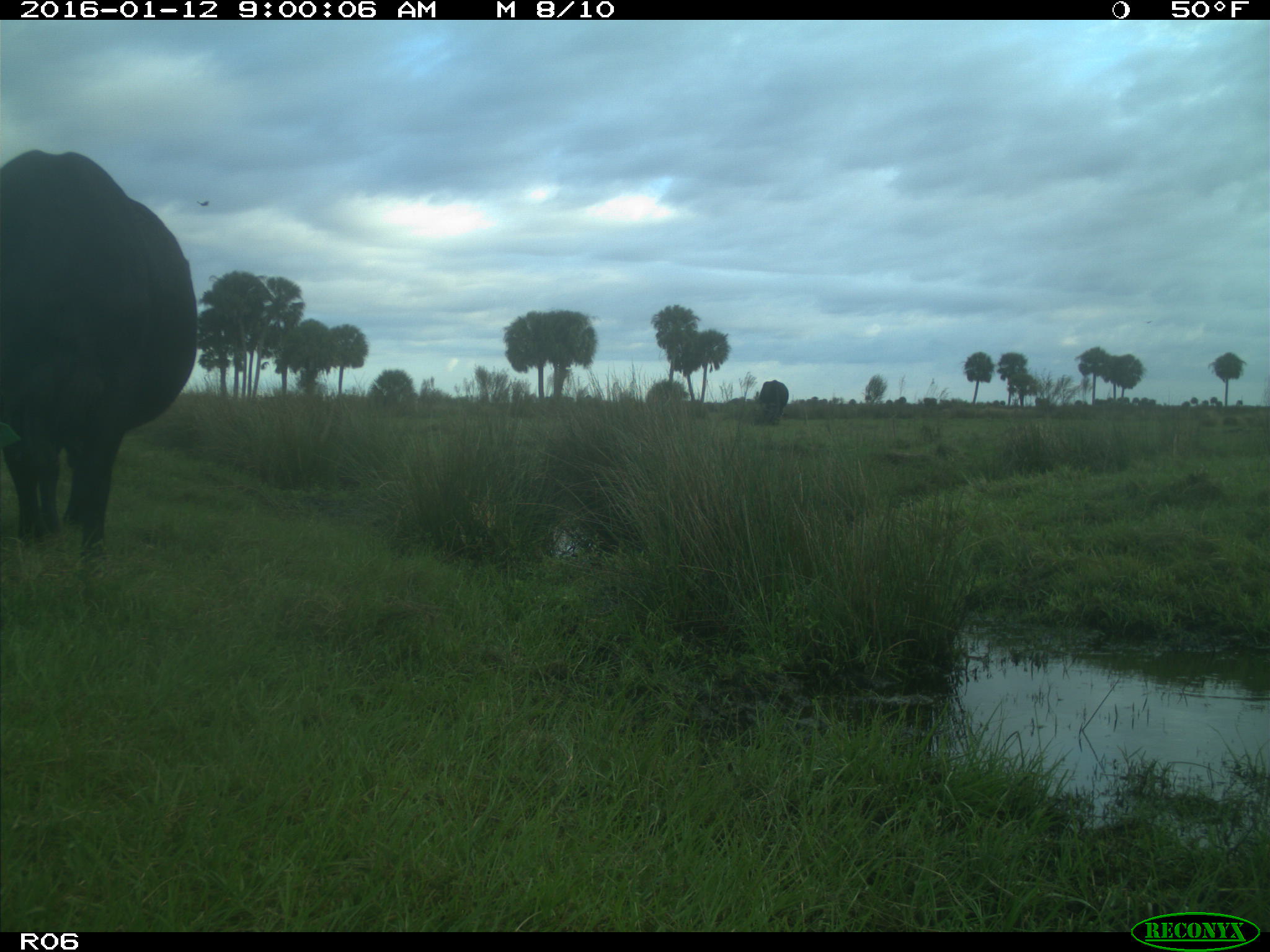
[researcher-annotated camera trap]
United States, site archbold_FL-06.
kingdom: Animalia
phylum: Chordata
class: Mammalia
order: Artiodactyla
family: Bovidae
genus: Bos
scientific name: Bos taurus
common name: domestic cow